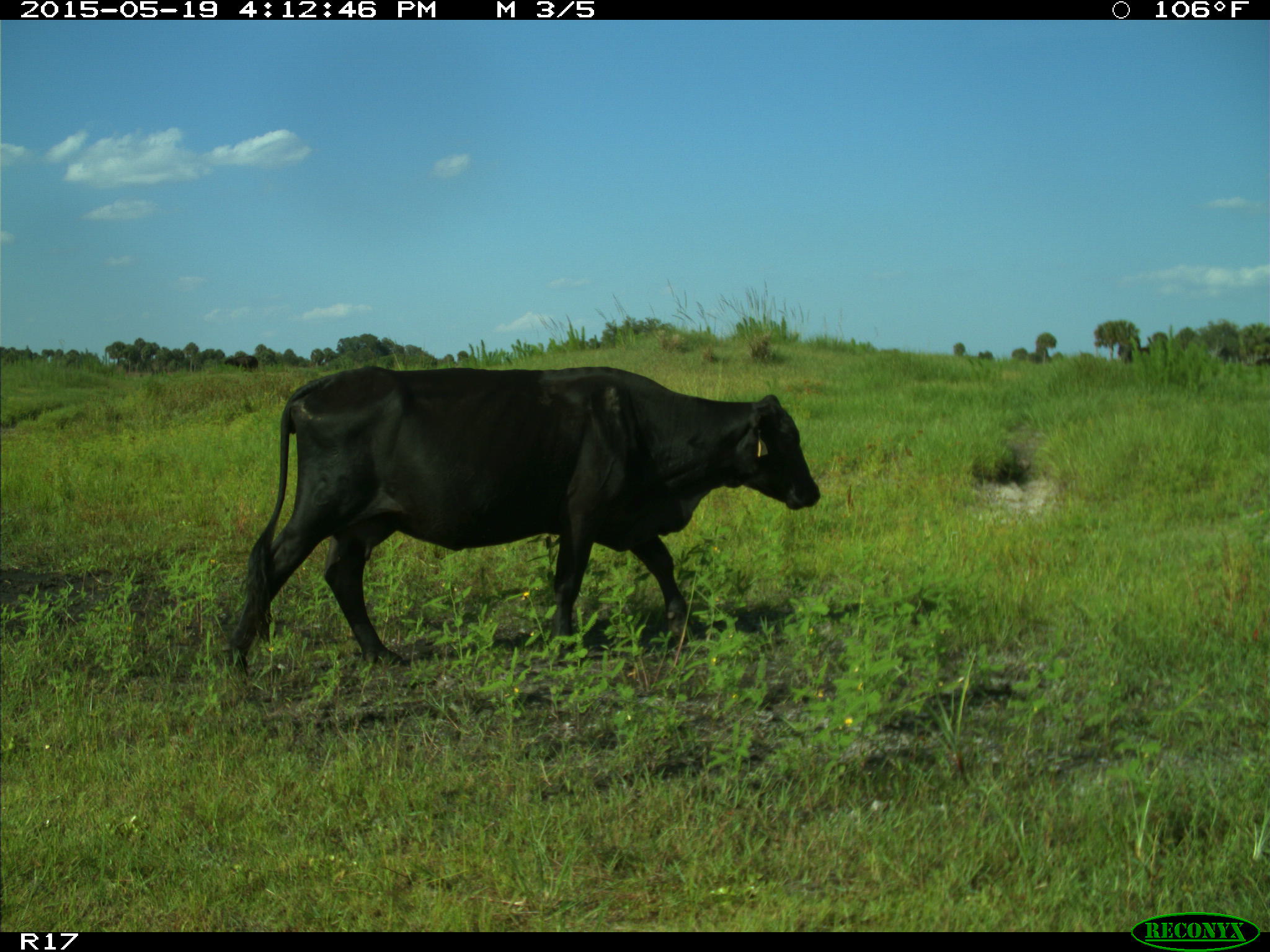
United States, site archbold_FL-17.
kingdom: Animalia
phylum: Chordata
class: Mammalia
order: Artiodactyla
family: Bovidae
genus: Bos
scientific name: Bos taurus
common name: domestic cow